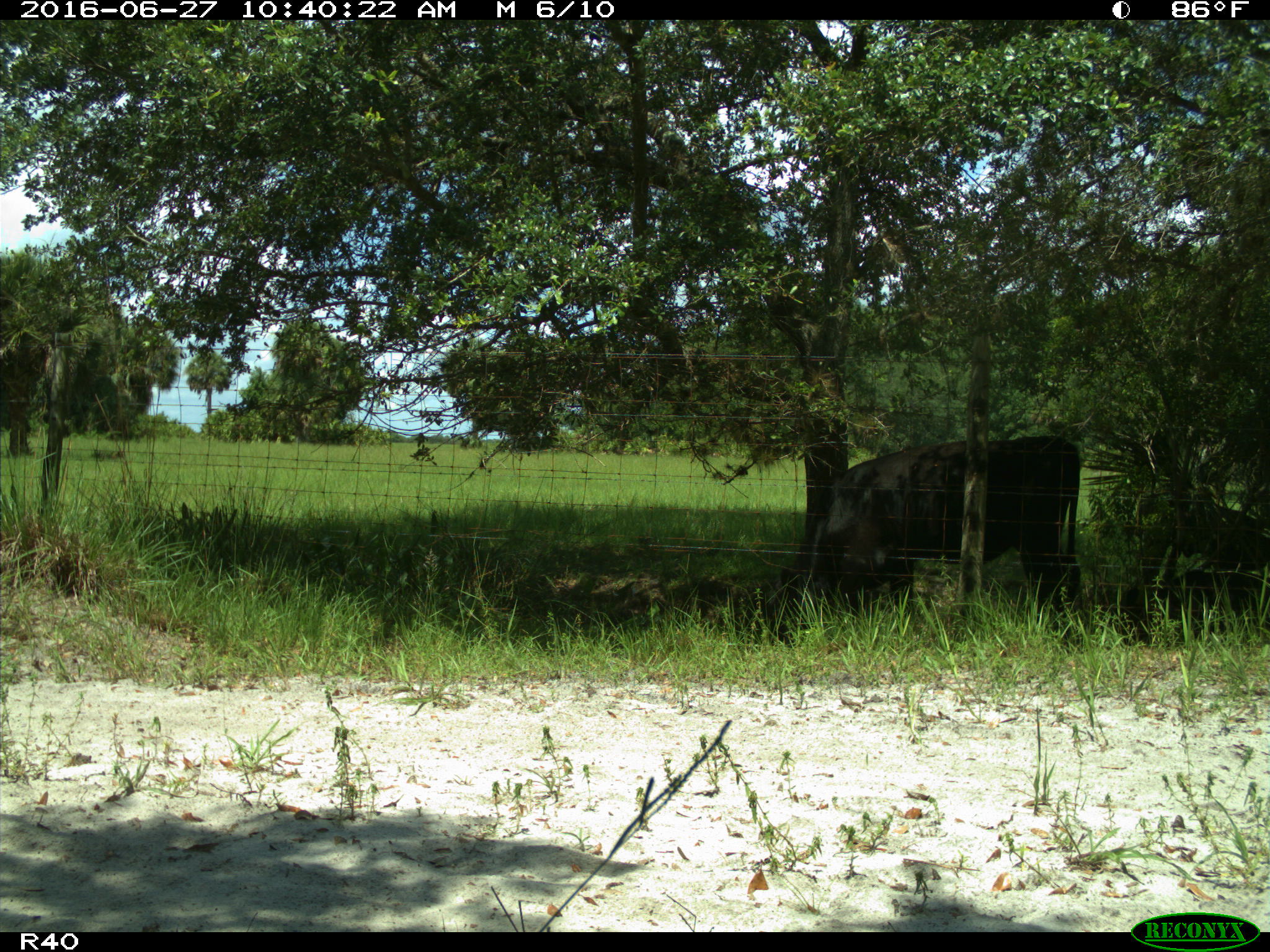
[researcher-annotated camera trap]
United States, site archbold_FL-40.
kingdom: Animalia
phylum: Chordata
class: Mammalia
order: Artiodactyla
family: Bovidae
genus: Bos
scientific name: Bos taurus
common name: domestic cow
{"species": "Bos taurus (domestic cow)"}